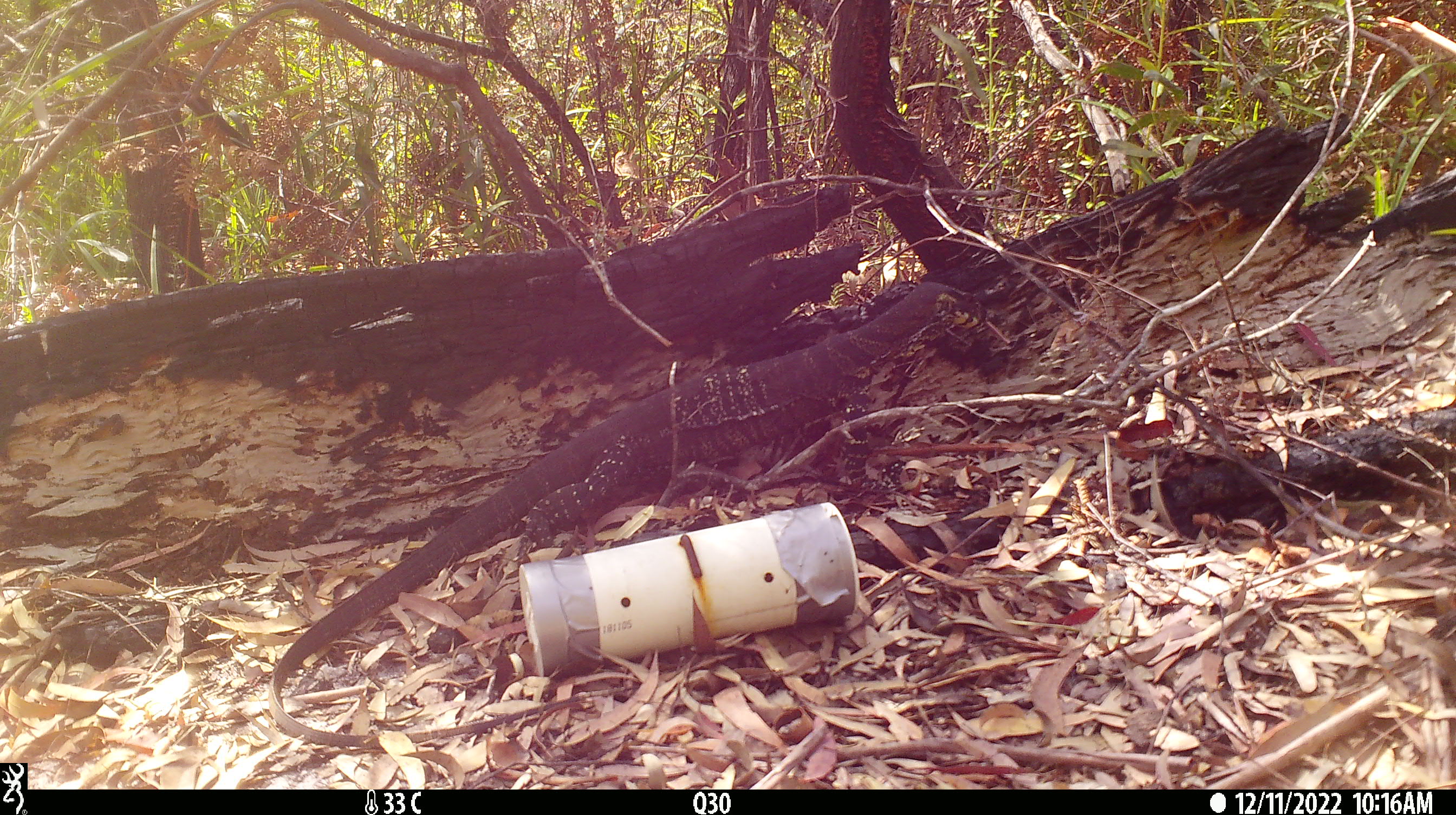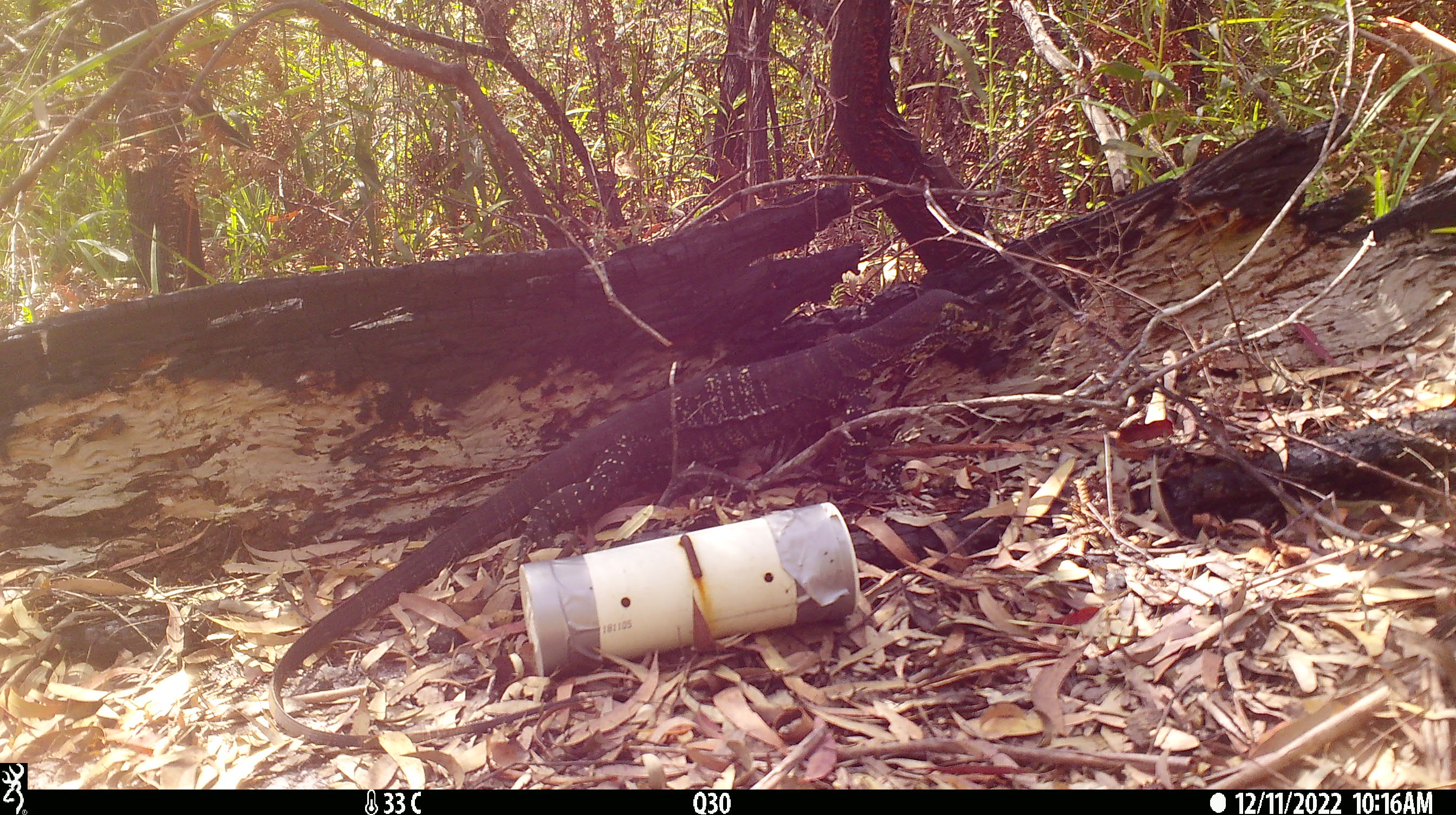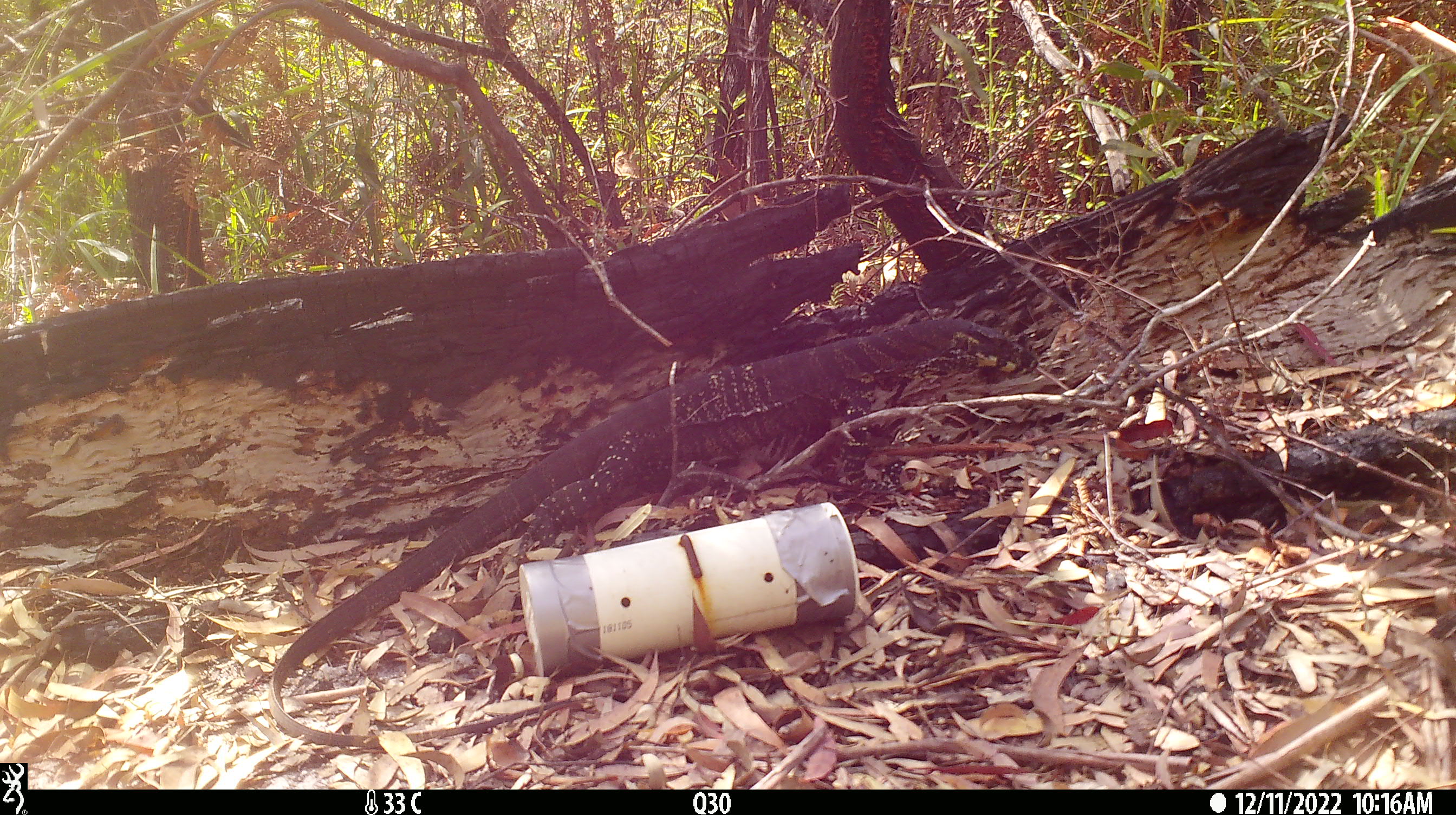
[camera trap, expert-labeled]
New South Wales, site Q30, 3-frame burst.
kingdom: Animalia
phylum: Chordata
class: Reptilia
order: Squamata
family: Varanidae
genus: Varanus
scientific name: Varanus varius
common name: lace monitor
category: goanna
Goanna (lace monitor) (Varanus varius).